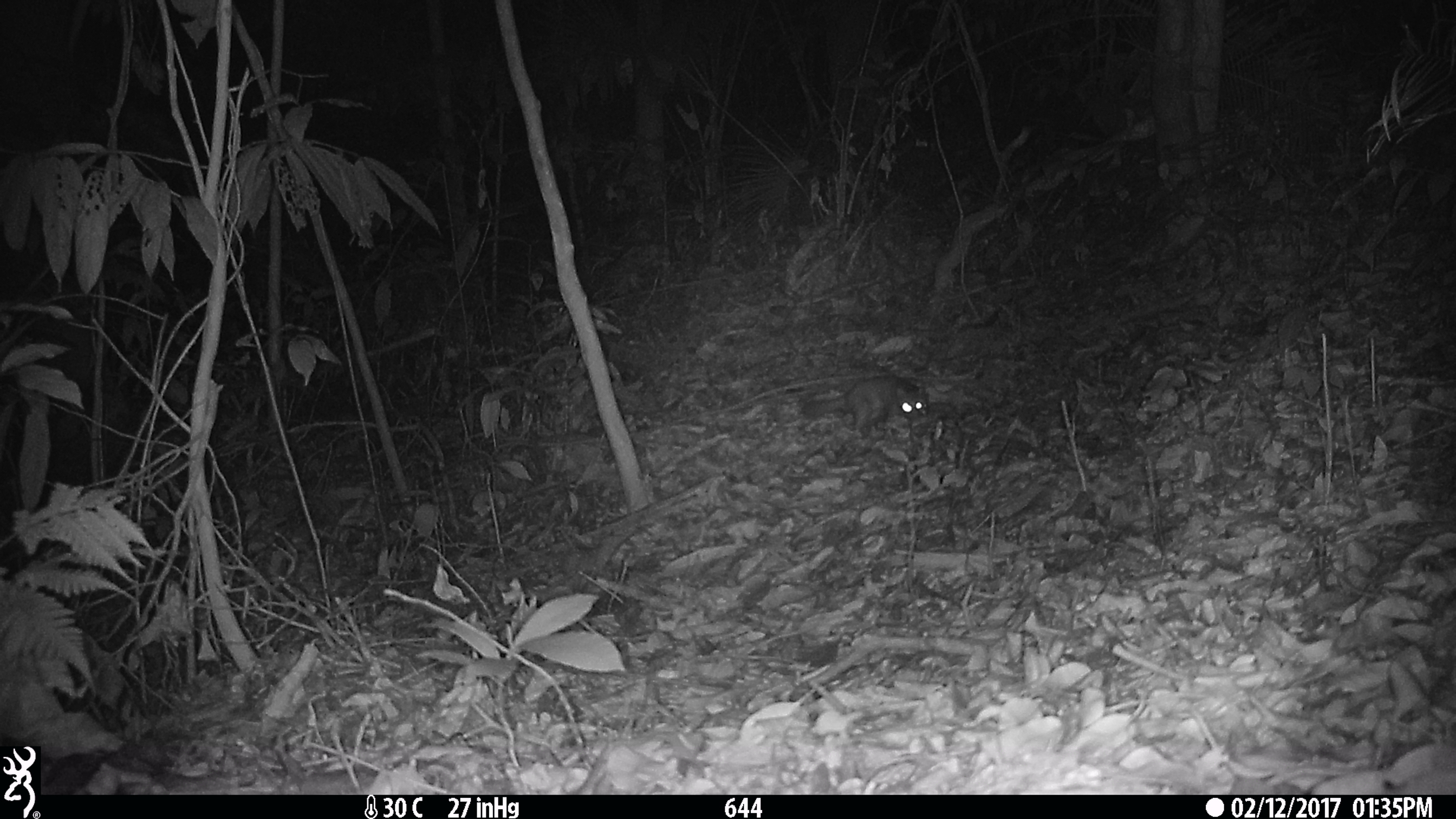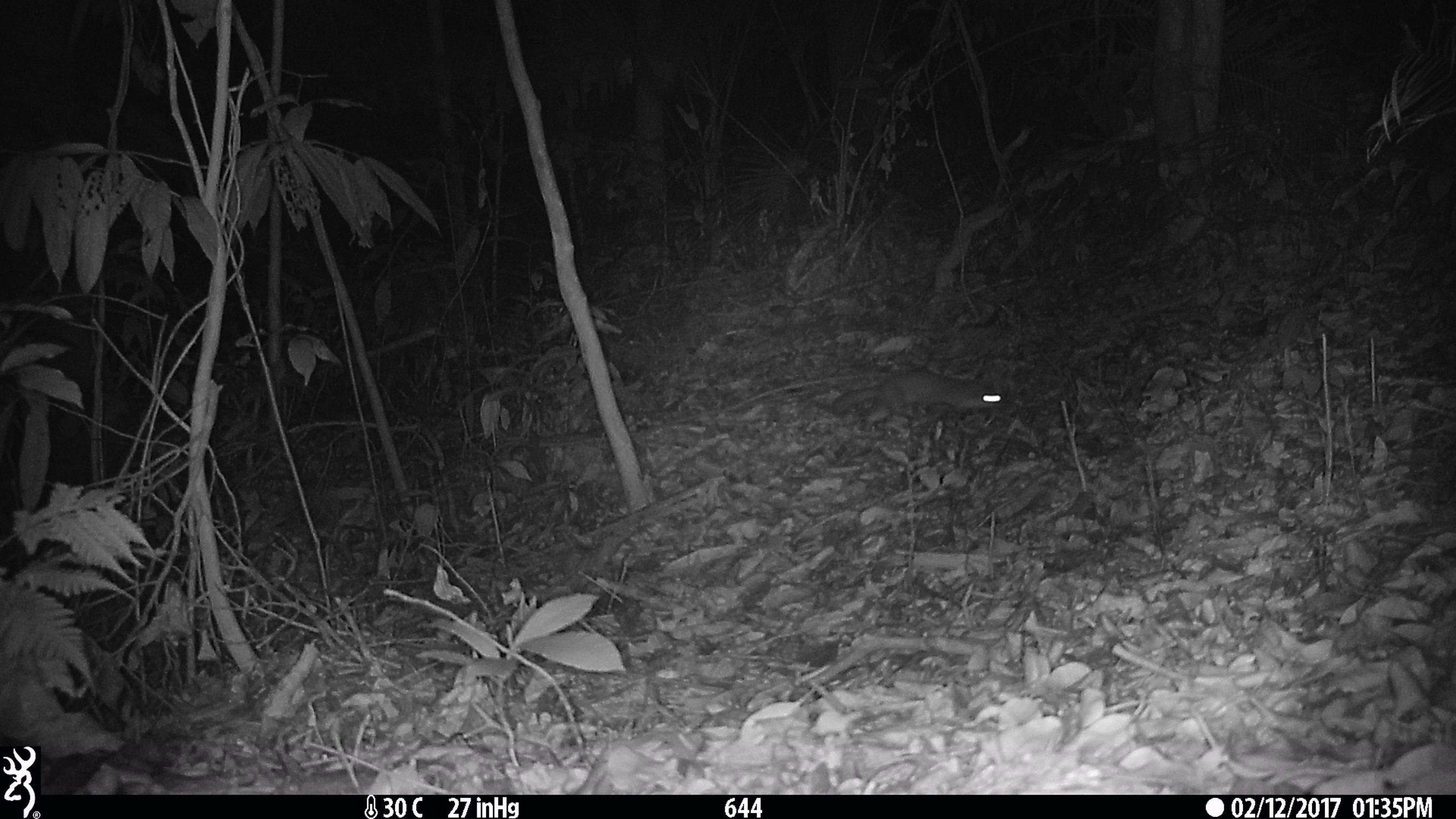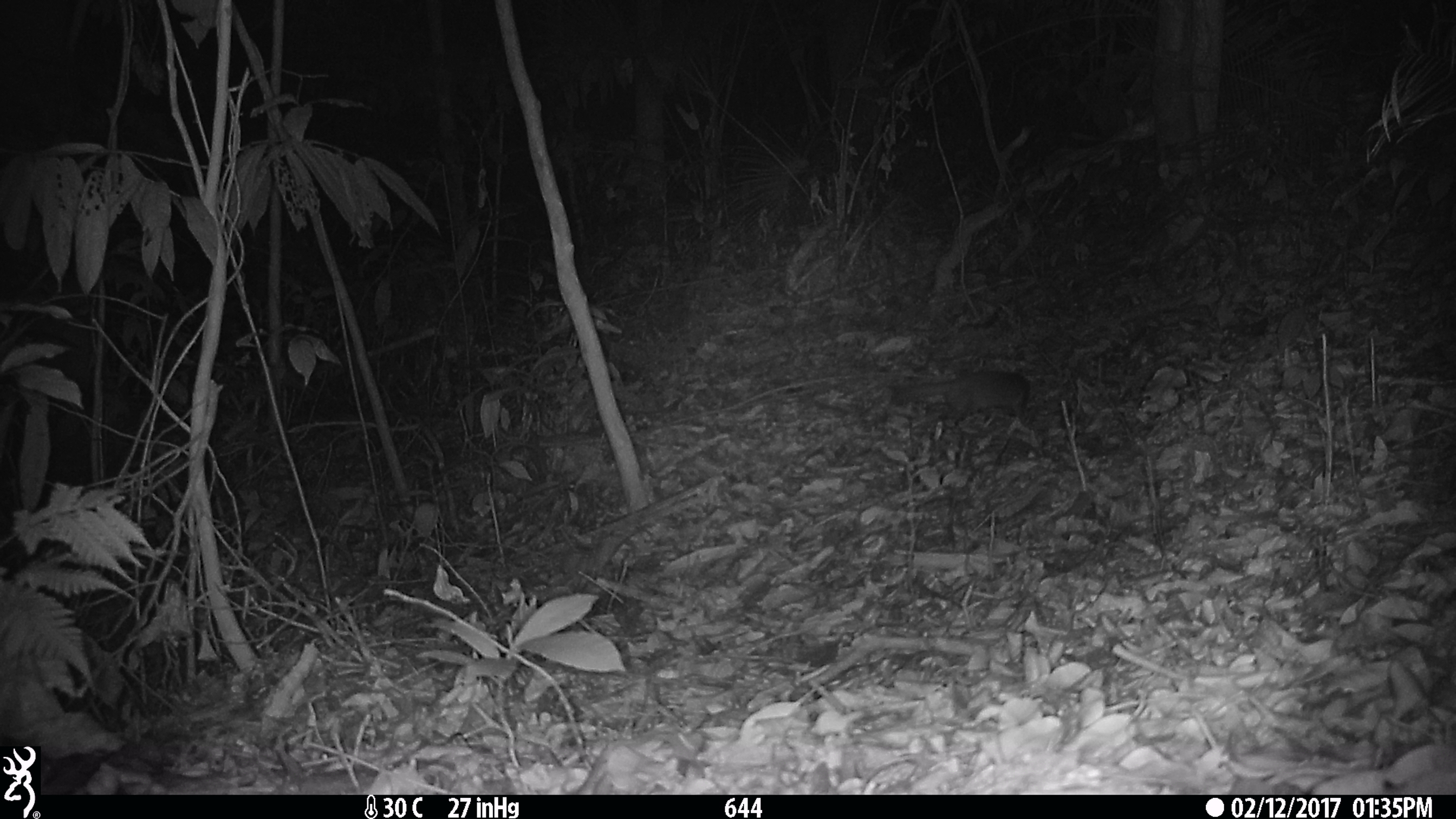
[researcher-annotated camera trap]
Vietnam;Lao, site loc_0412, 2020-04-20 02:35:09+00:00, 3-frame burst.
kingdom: Animalia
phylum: Chordata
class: Mammalia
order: Carnivora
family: Mustelidae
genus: Melogale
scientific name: Melogale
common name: ferret badger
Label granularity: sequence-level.